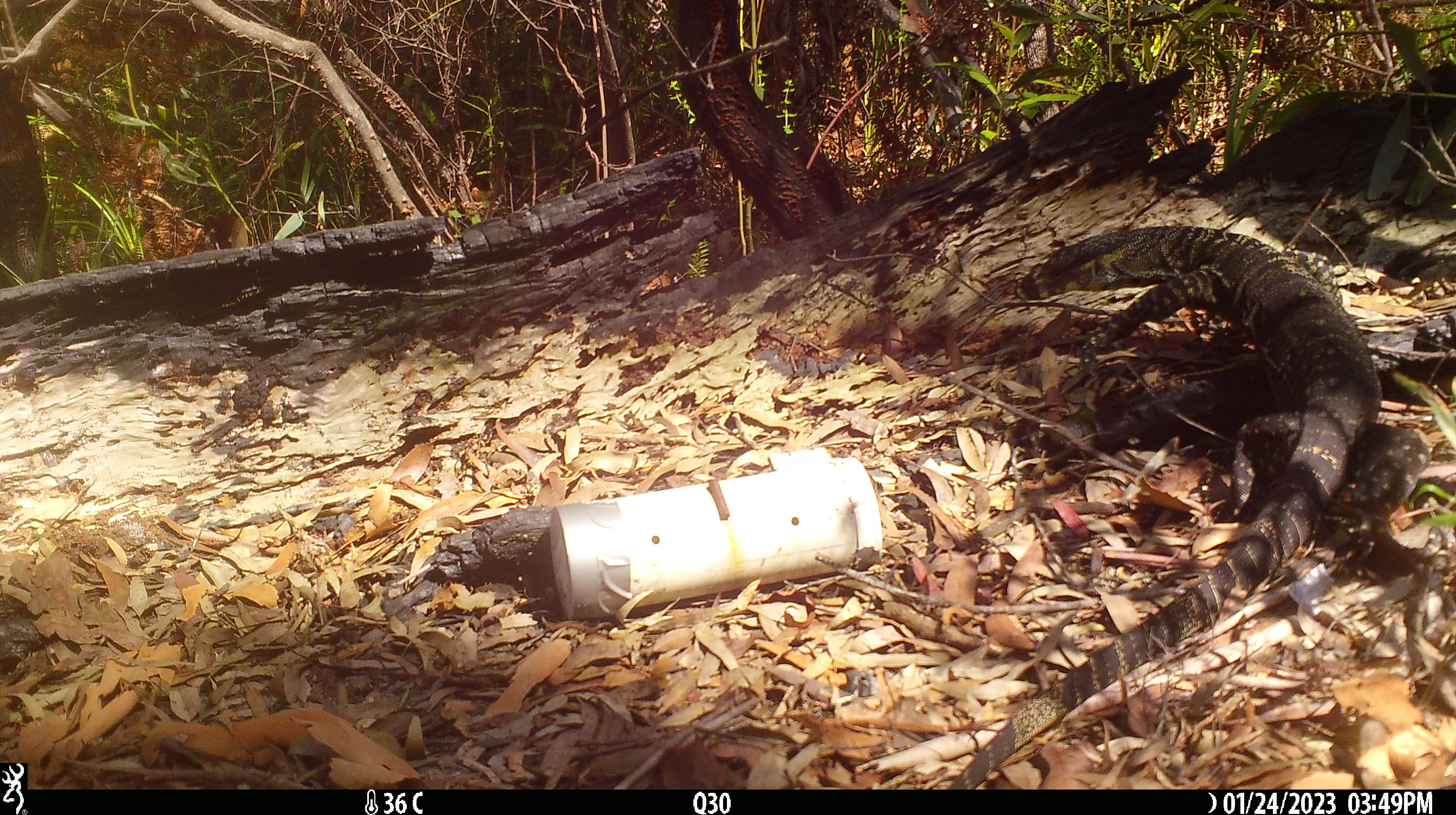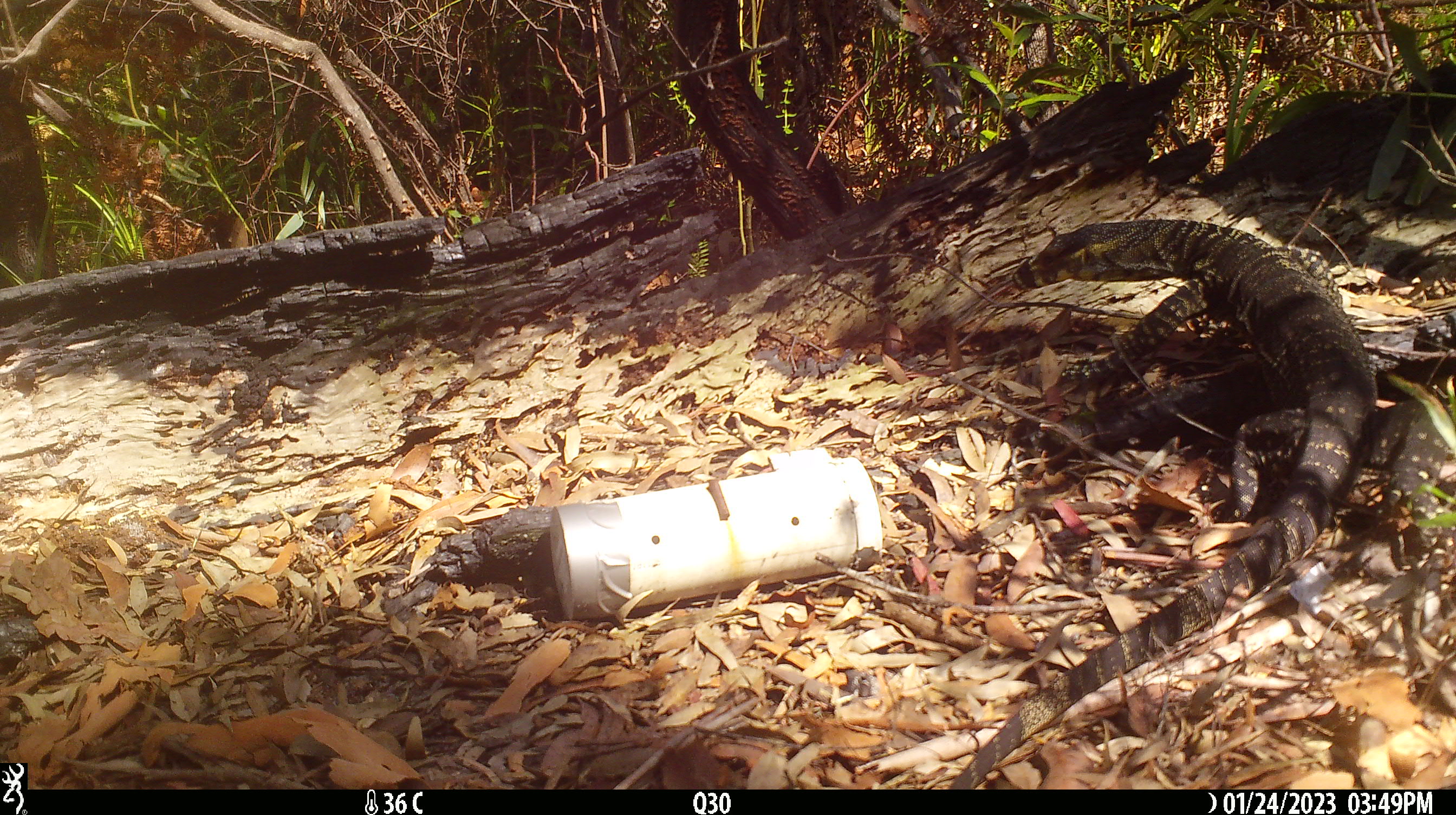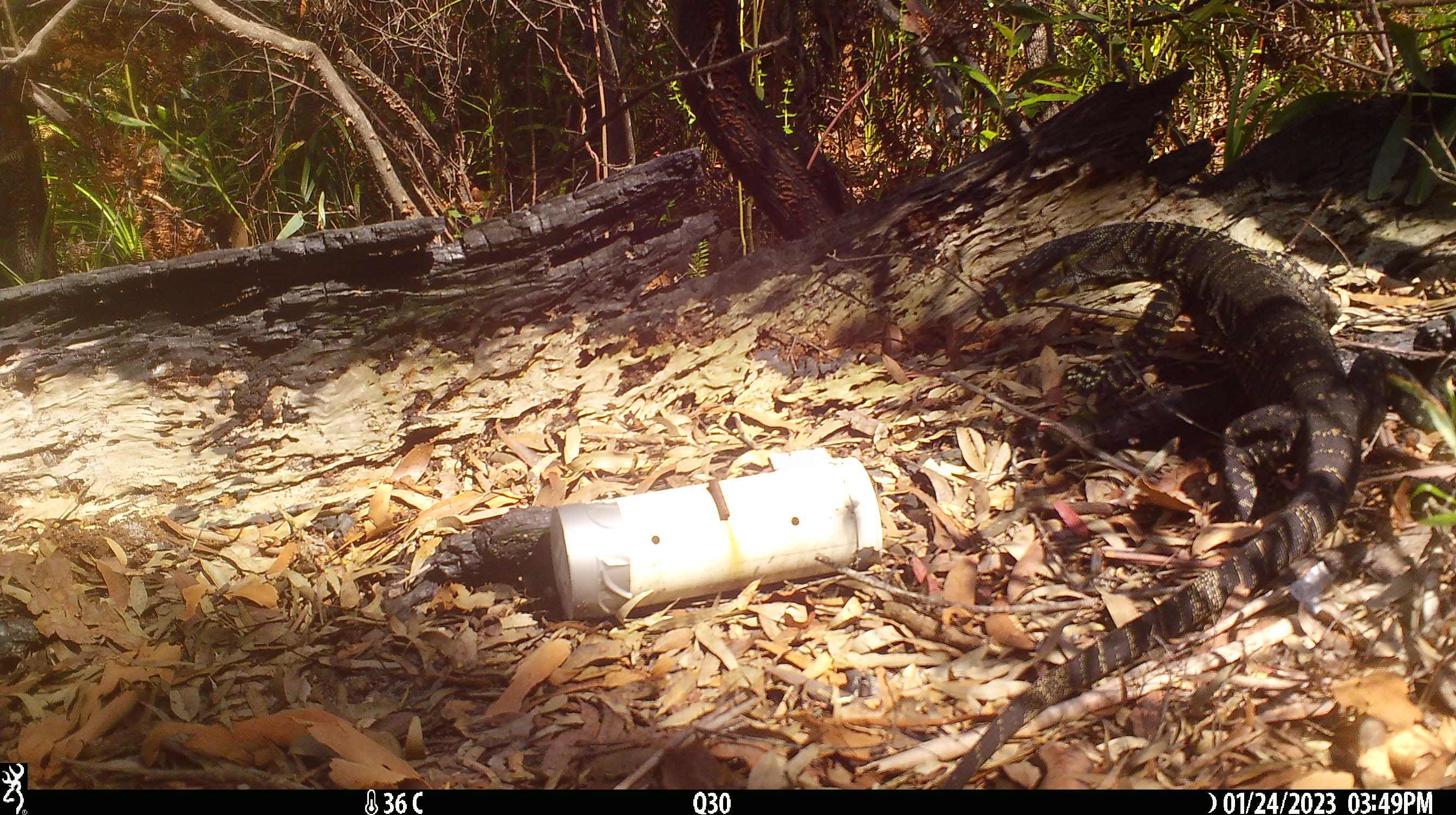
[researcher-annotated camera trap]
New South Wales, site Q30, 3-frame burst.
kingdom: Animalia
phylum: Chordata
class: Reptilia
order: Squamata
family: Varanidae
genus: Varanus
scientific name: Varanus varius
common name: lace monitor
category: goanna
Goanna (lace monitor) (Varanus varius).